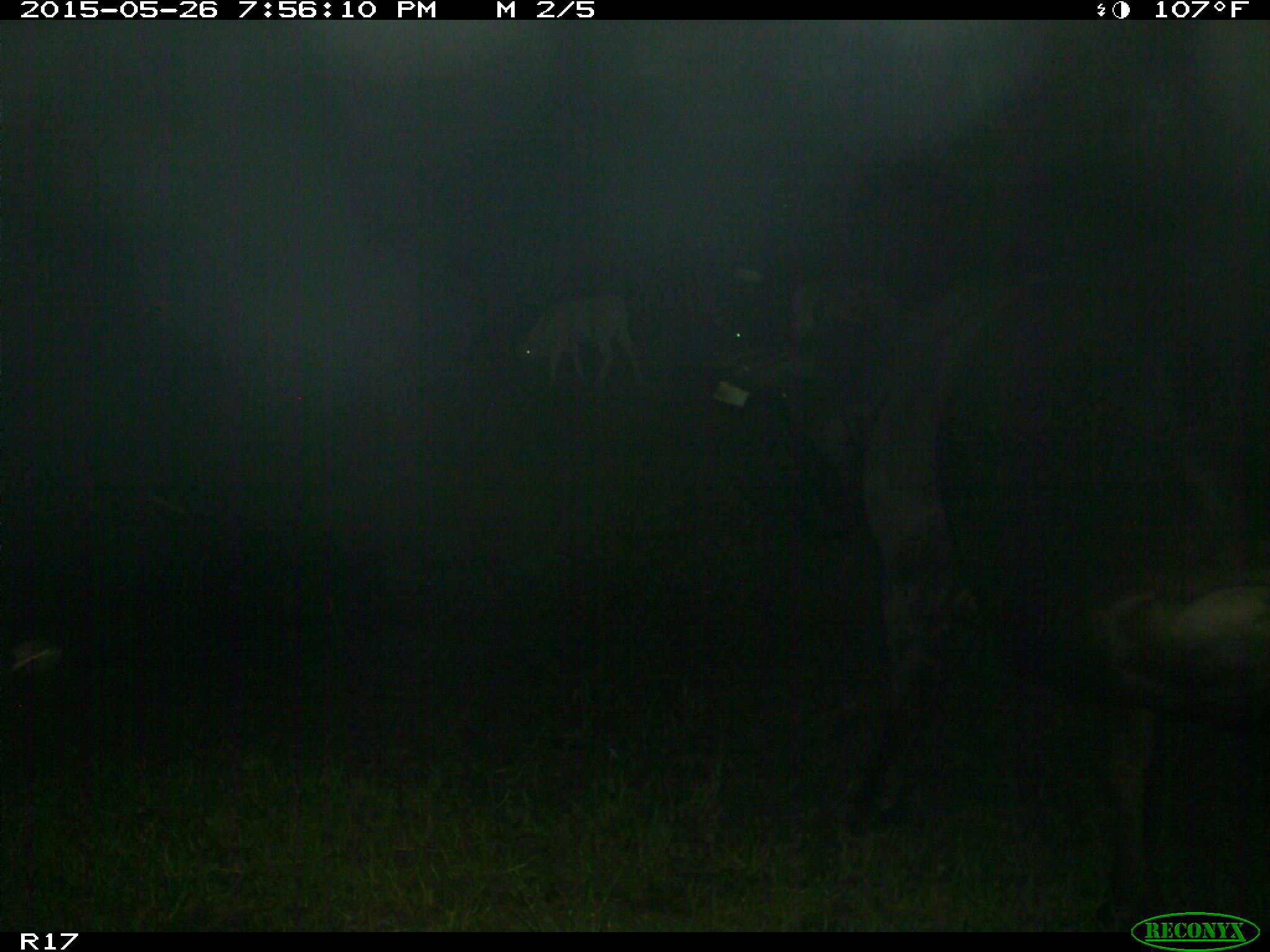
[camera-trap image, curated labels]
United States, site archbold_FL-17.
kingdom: Animalia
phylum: Chordata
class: Mammalia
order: Artiodactyla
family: Bovidae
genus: Bos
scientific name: Bos taurus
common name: domestic cow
Bos taurus (domestic cow).